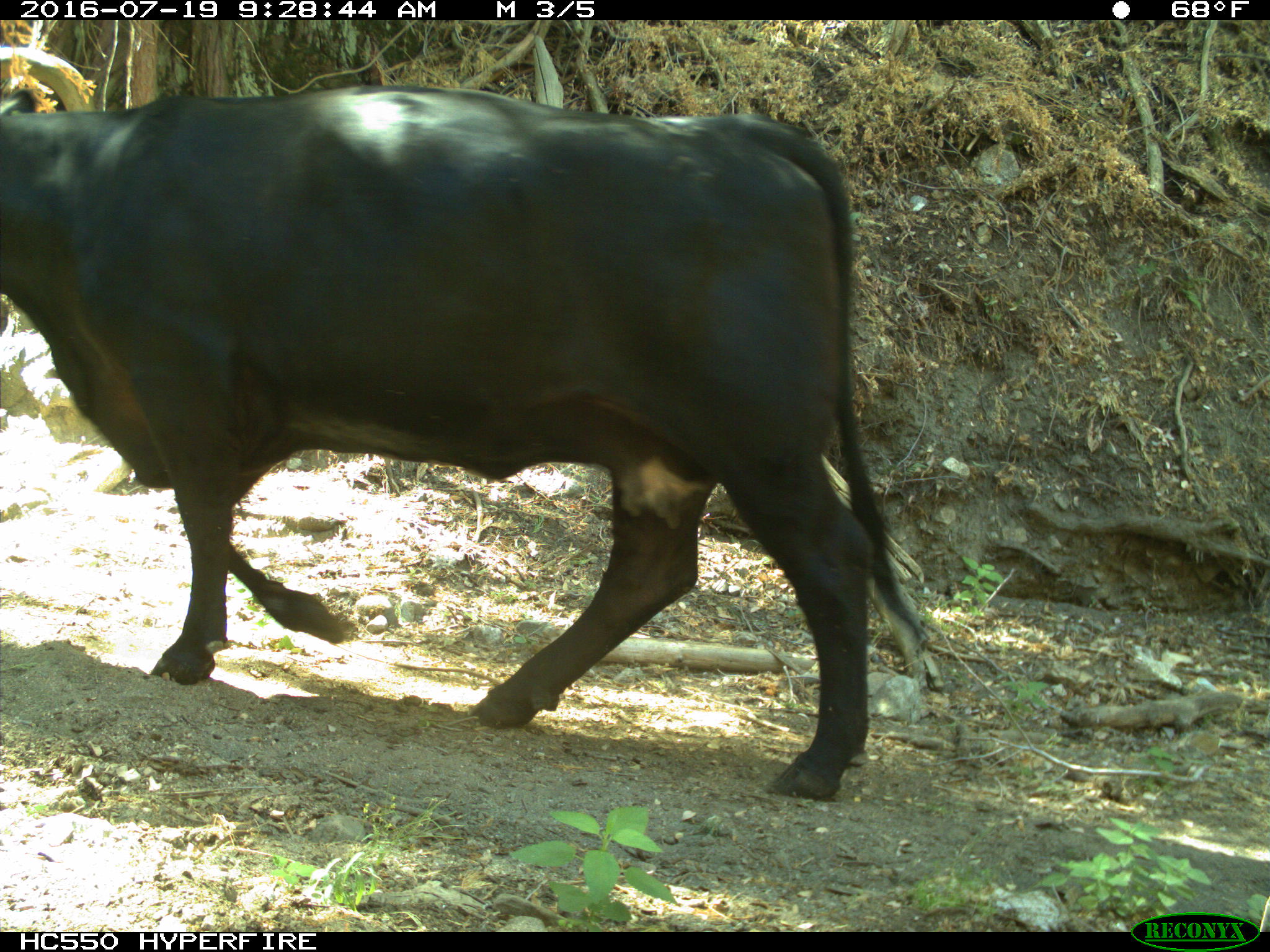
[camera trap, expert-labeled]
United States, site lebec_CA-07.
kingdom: Animalia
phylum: Chordata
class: Mammalia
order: Artiodactyla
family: Bovidae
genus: Bos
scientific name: Bos taurus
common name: domestic cow